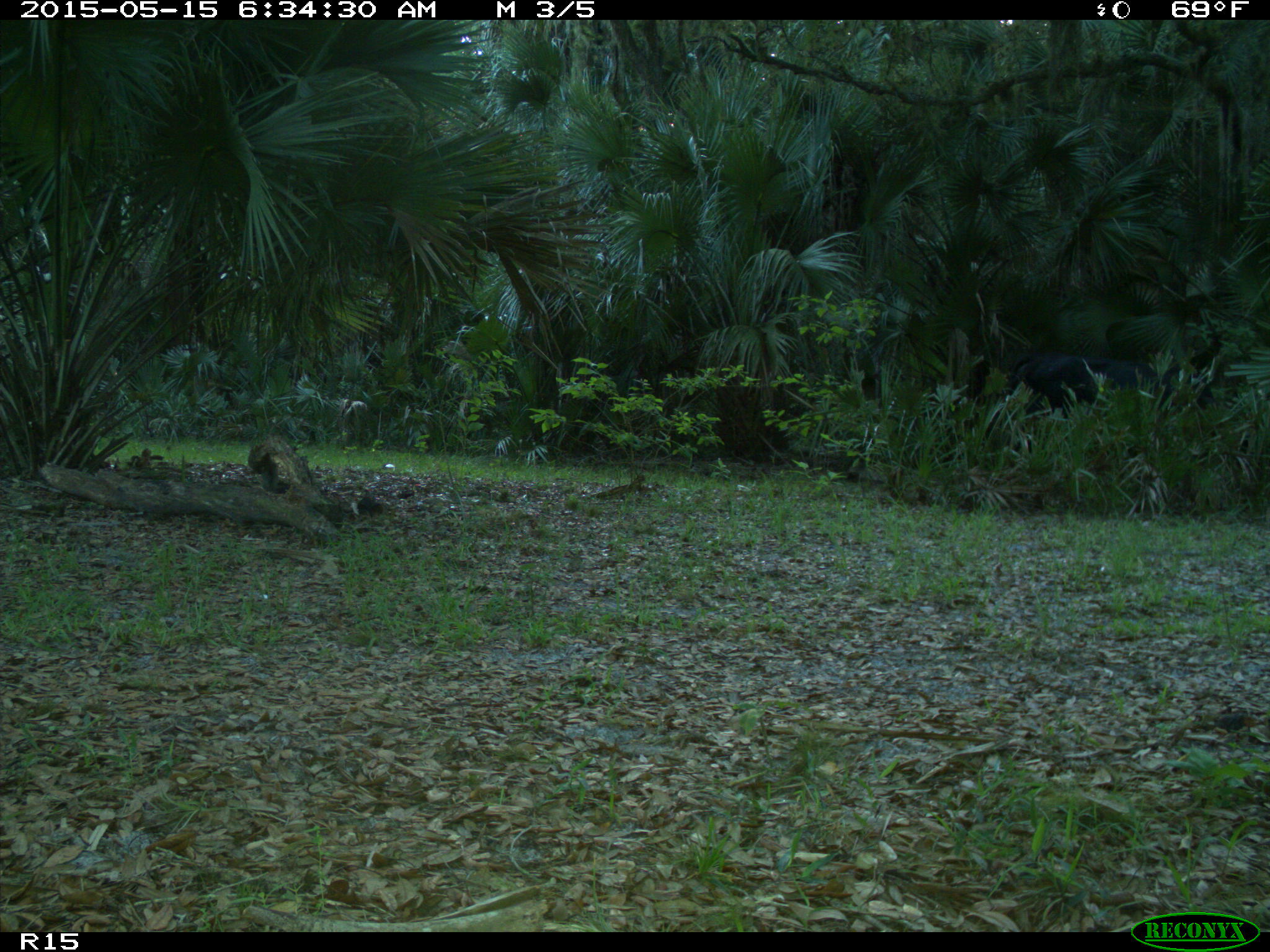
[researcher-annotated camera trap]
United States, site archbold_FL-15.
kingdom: Animalia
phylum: Chordata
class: Mammalia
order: Artiodactyla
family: Bovidae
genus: Bos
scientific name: Bos taurus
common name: domestic cow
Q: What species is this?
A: Bos taurus (domestic cow).